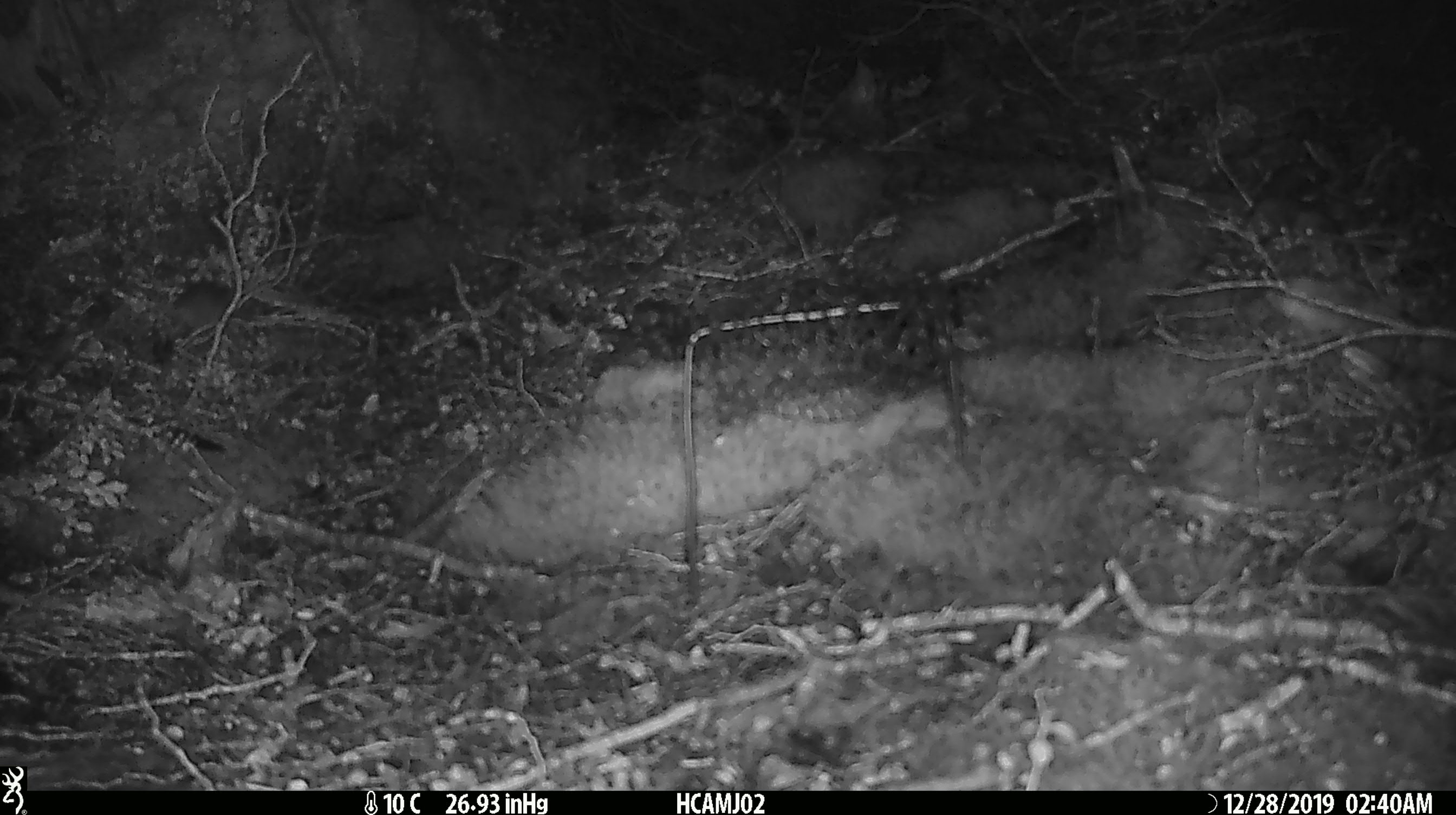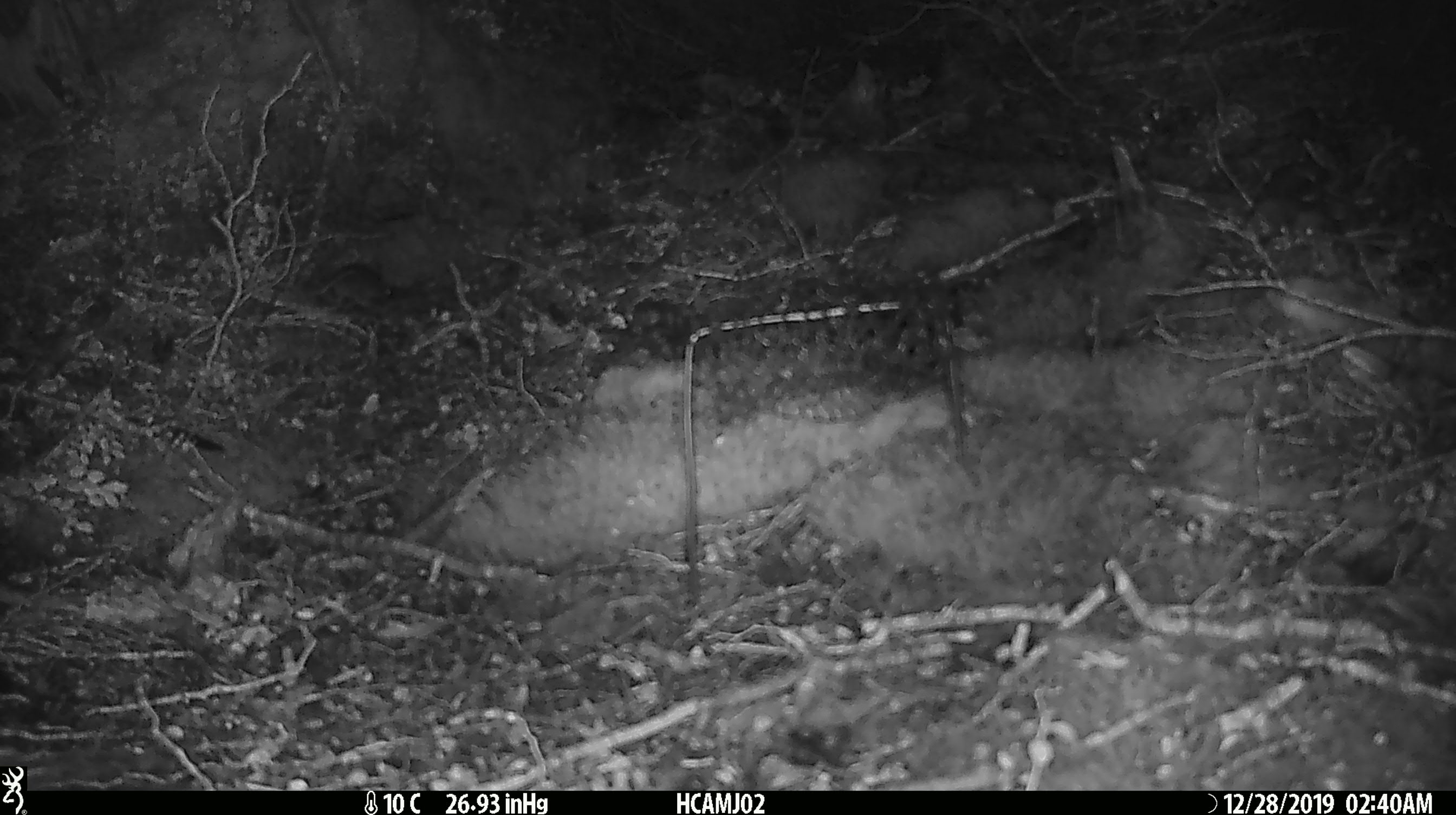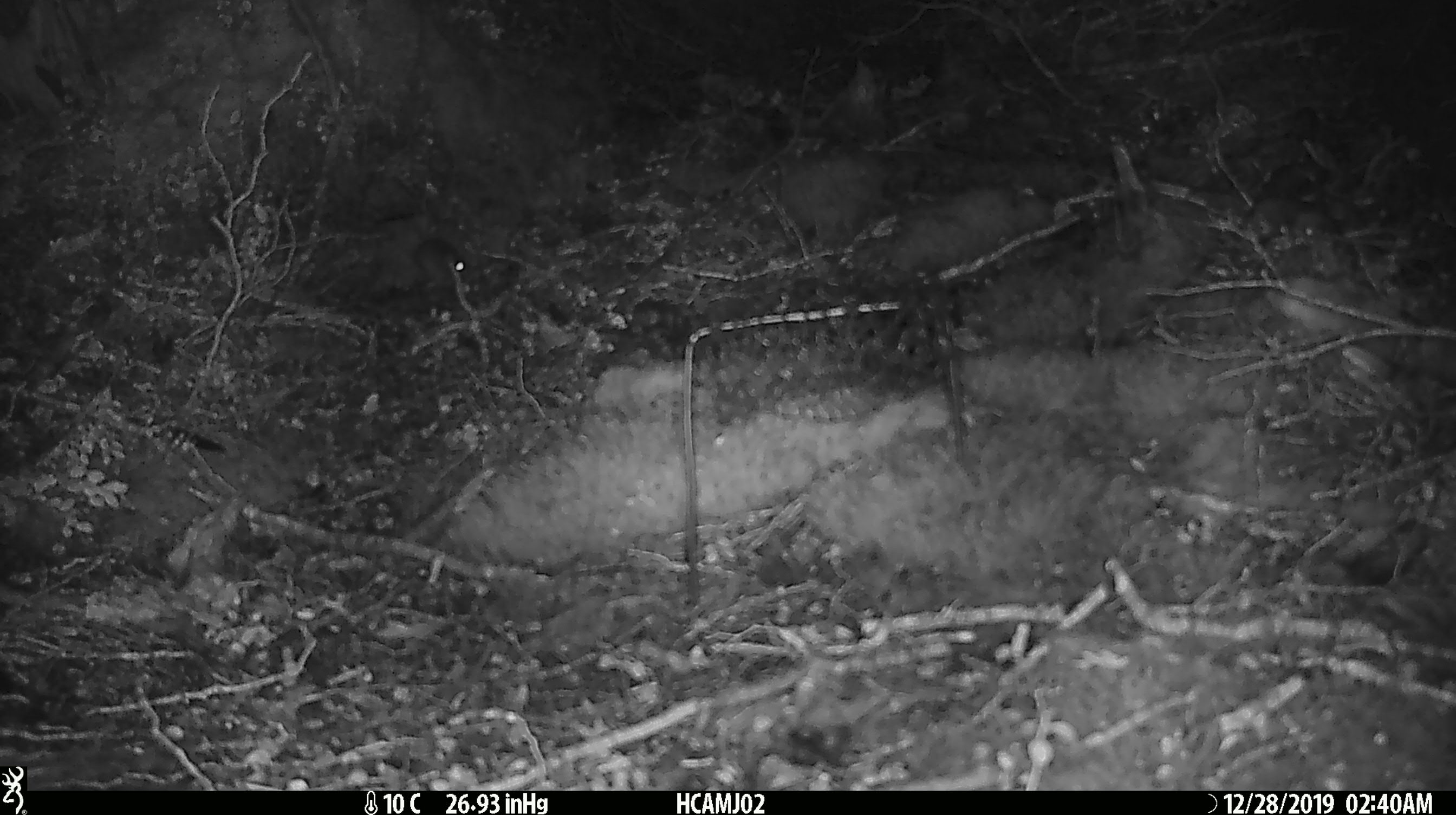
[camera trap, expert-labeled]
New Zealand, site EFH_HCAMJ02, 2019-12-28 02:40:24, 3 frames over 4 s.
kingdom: Animalia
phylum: Chordata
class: Mammalia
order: Rodentia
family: Muridae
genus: Mus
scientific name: Mus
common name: mouse